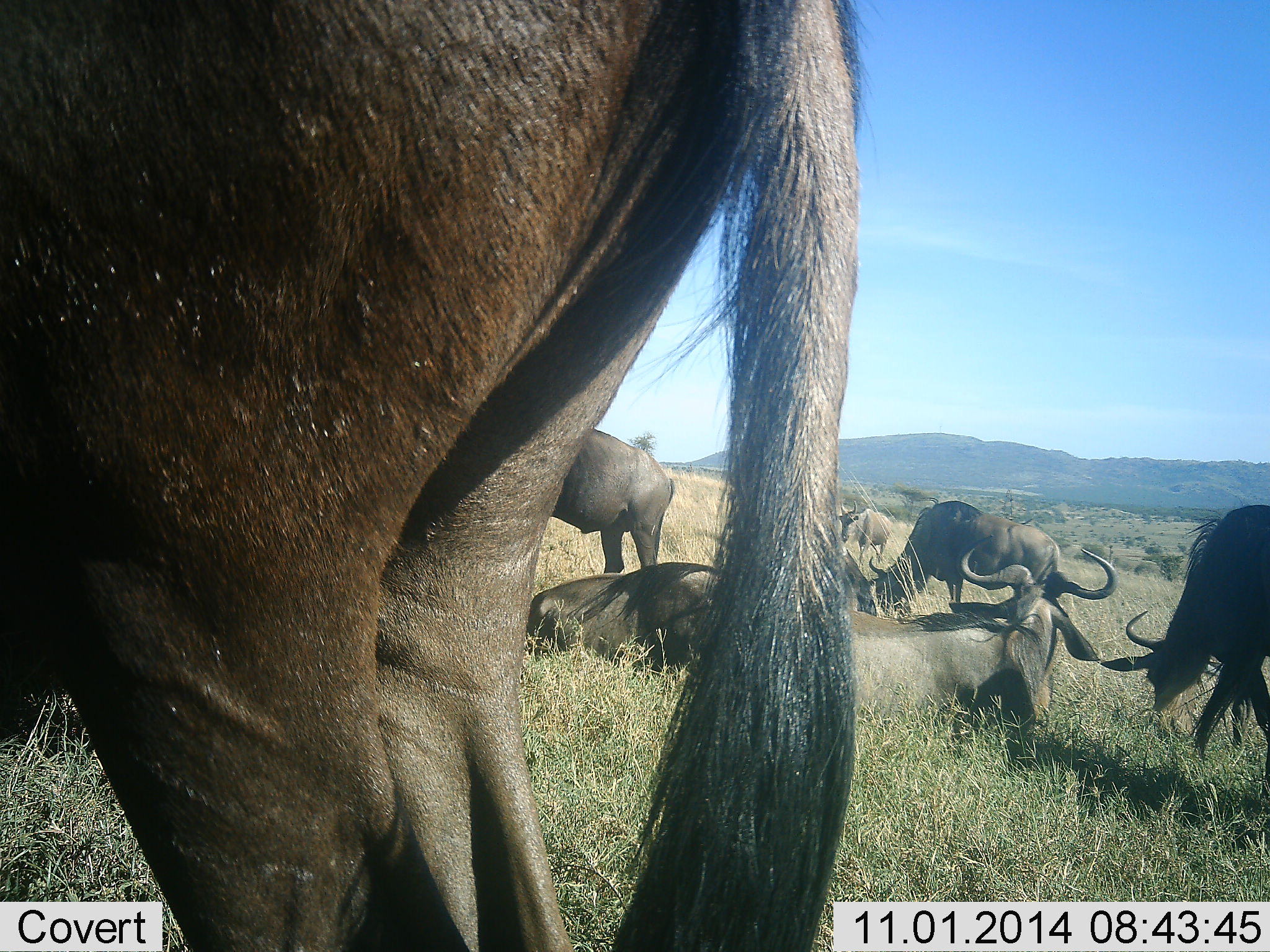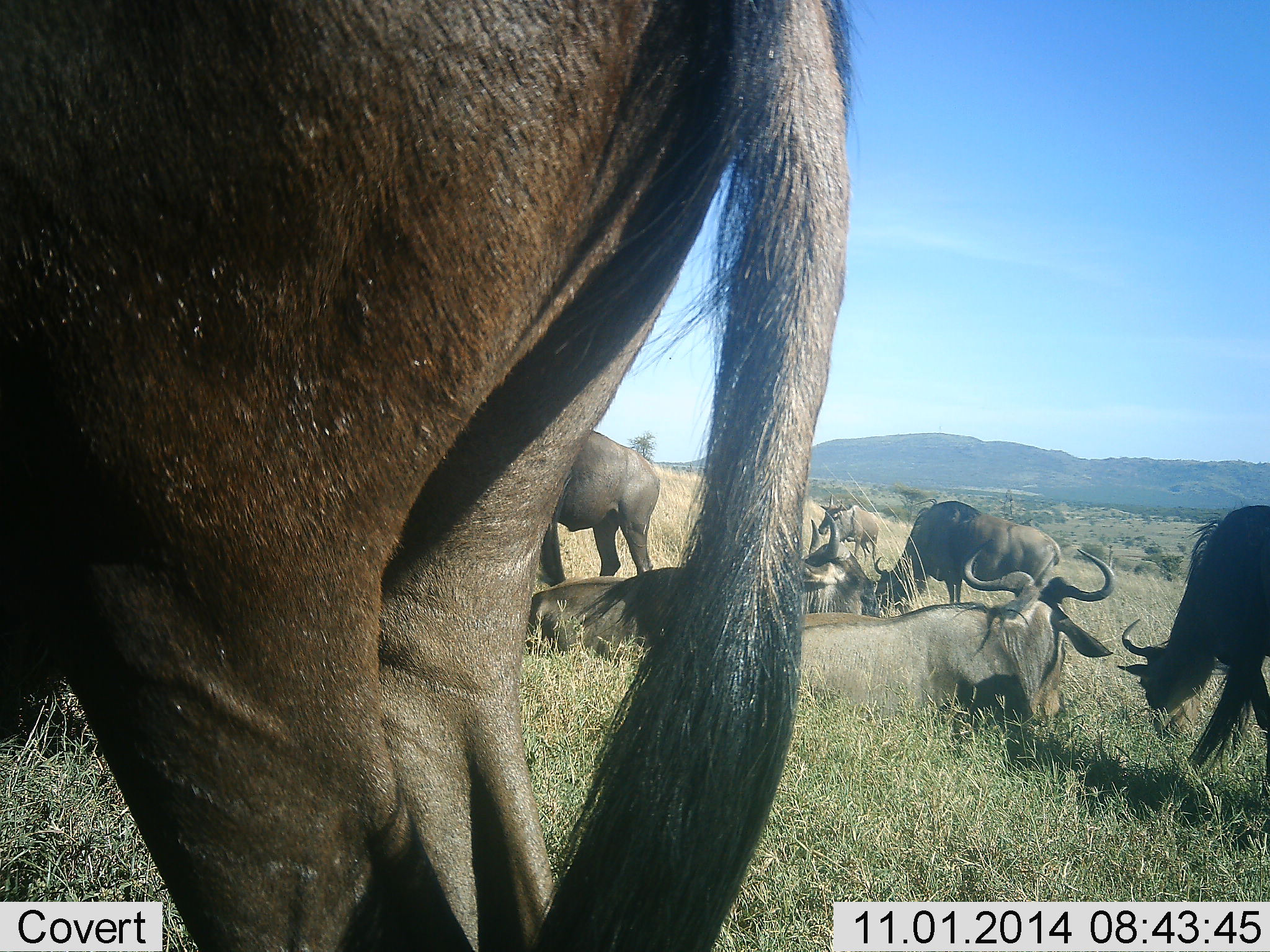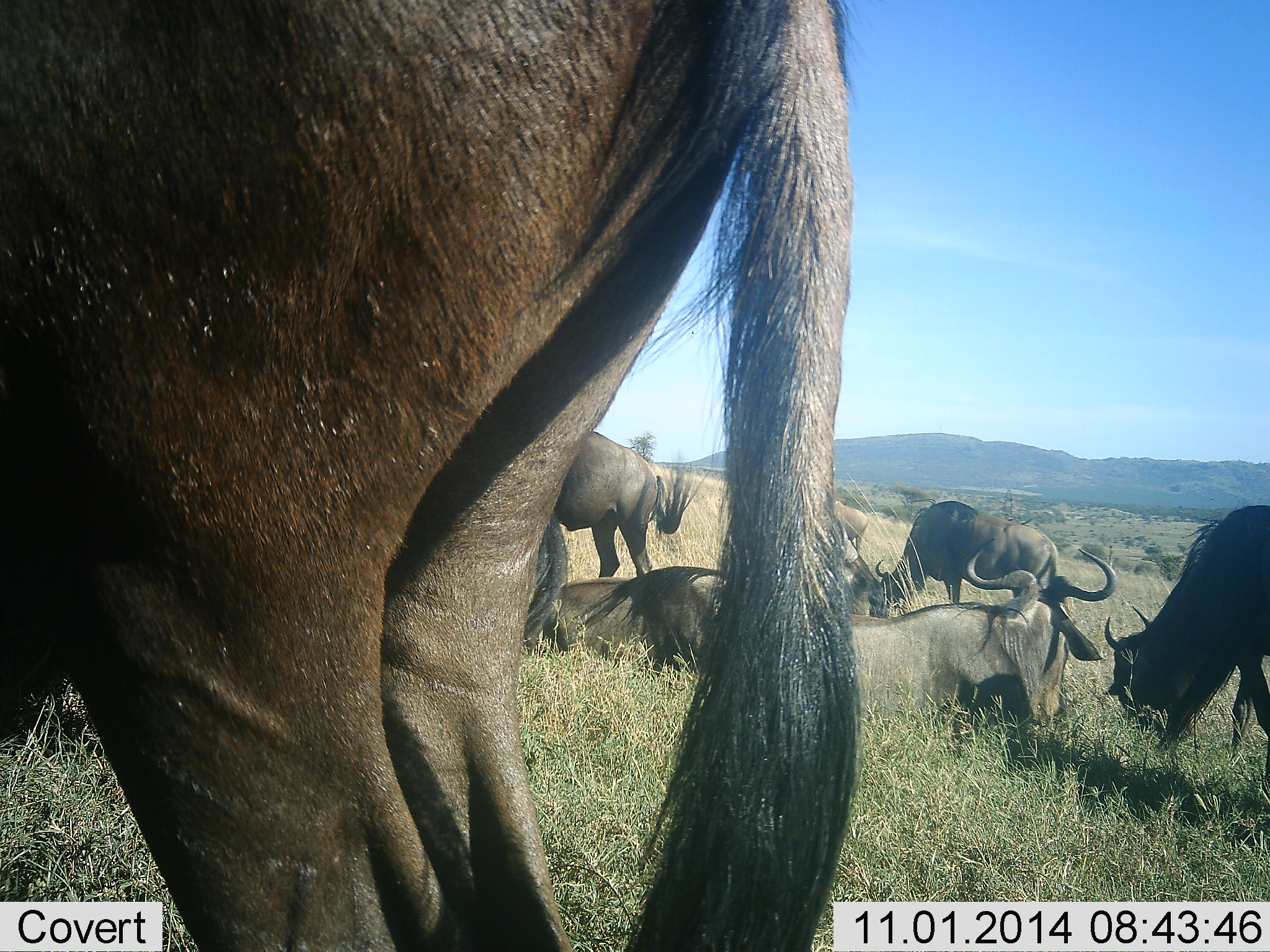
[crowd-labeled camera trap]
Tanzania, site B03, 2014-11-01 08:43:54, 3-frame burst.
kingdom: Animalia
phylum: Chordata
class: Mammalia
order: Artiodactyla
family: Bovidae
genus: Connochaetes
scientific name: Connochaetes taurinus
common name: blue wildebeest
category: wildebeest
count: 8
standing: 82%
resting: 100%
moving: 27%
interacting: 18%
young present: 0%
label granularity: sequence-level